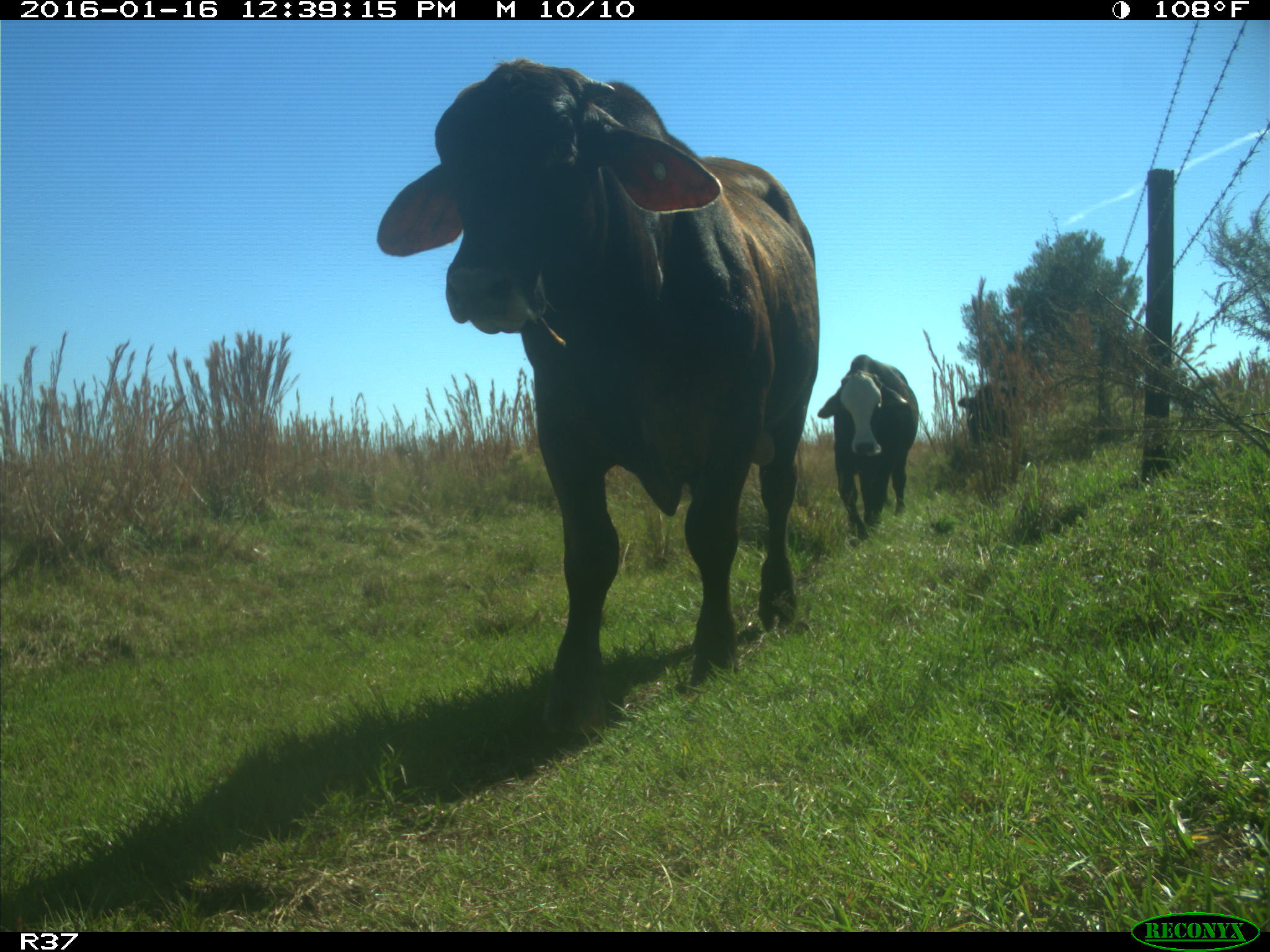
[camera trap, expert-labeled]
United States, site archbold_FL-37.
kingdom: Animalia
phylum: Chordata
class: Mammalia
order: Artiodactyla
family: Bovidae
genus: Bos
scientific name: Bos taurus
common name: domestic cow